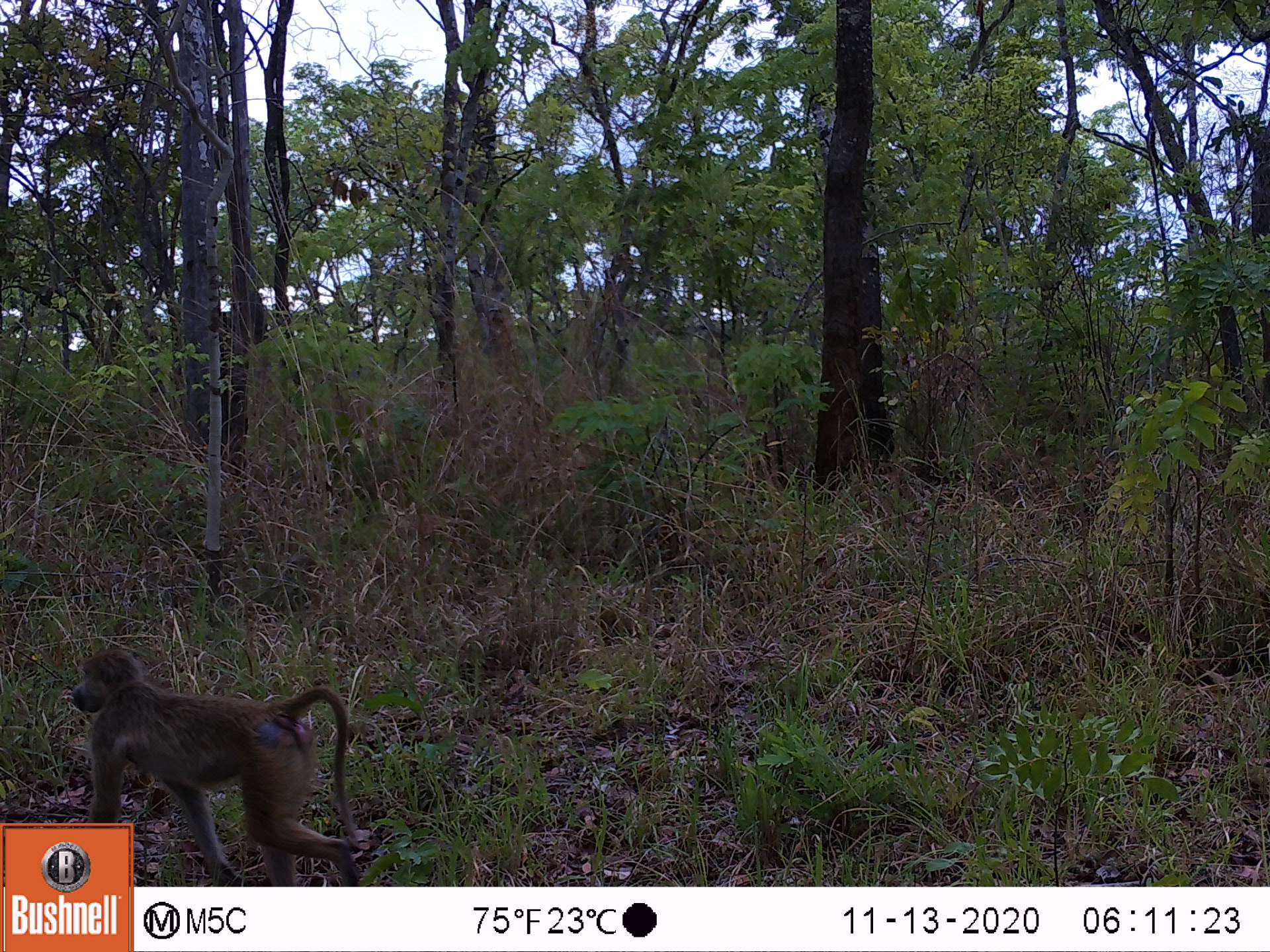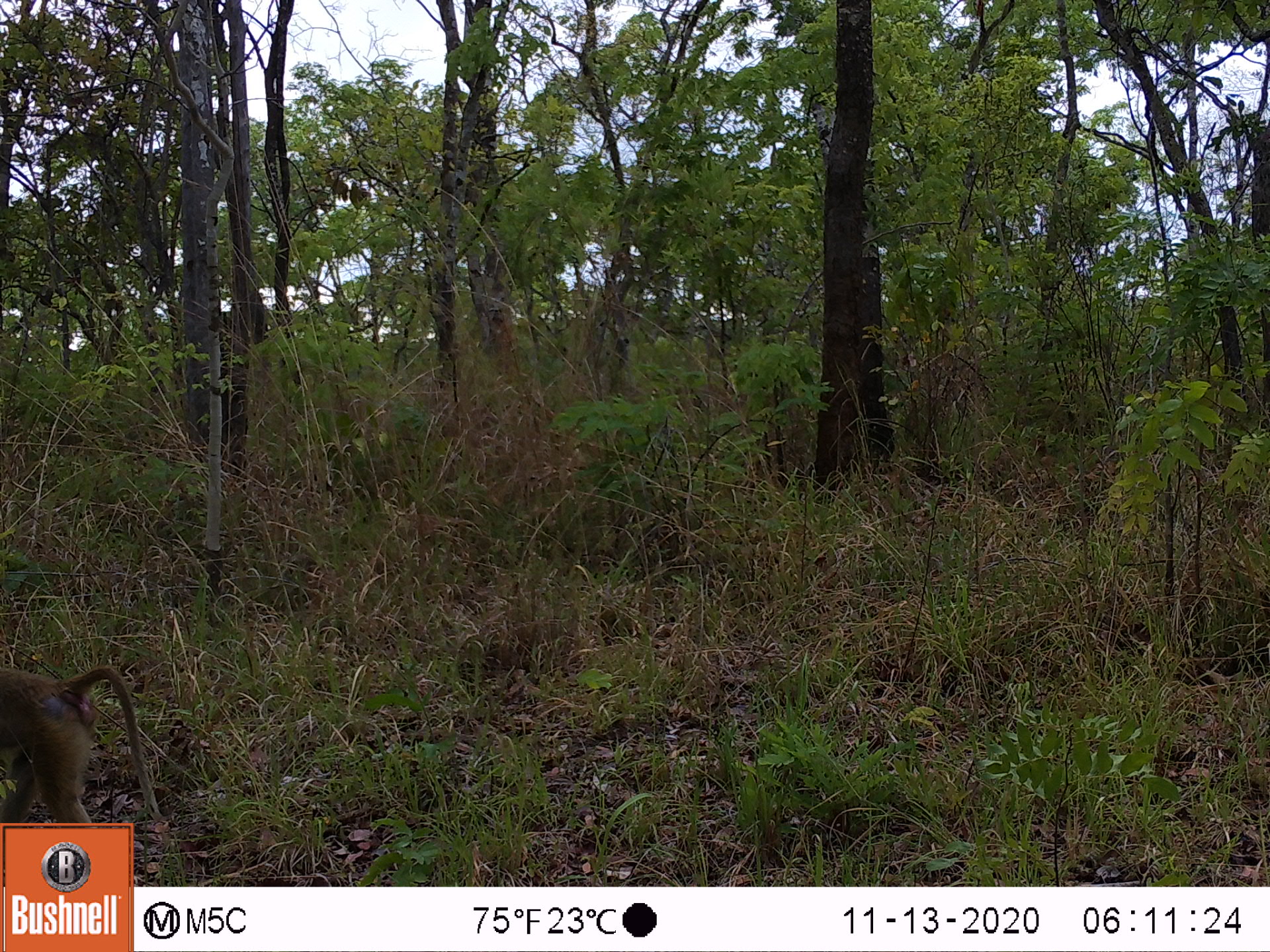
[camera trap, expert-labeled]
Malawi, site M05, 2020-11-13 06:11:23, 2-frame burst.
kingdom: Animalia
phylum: Chordata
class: Mammalia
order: Primates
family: Cercopithecidae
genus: Papio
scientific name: Papio cynocephalus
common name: yellow baboon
Yellow baboon (Papio cynocephalus), count 1.